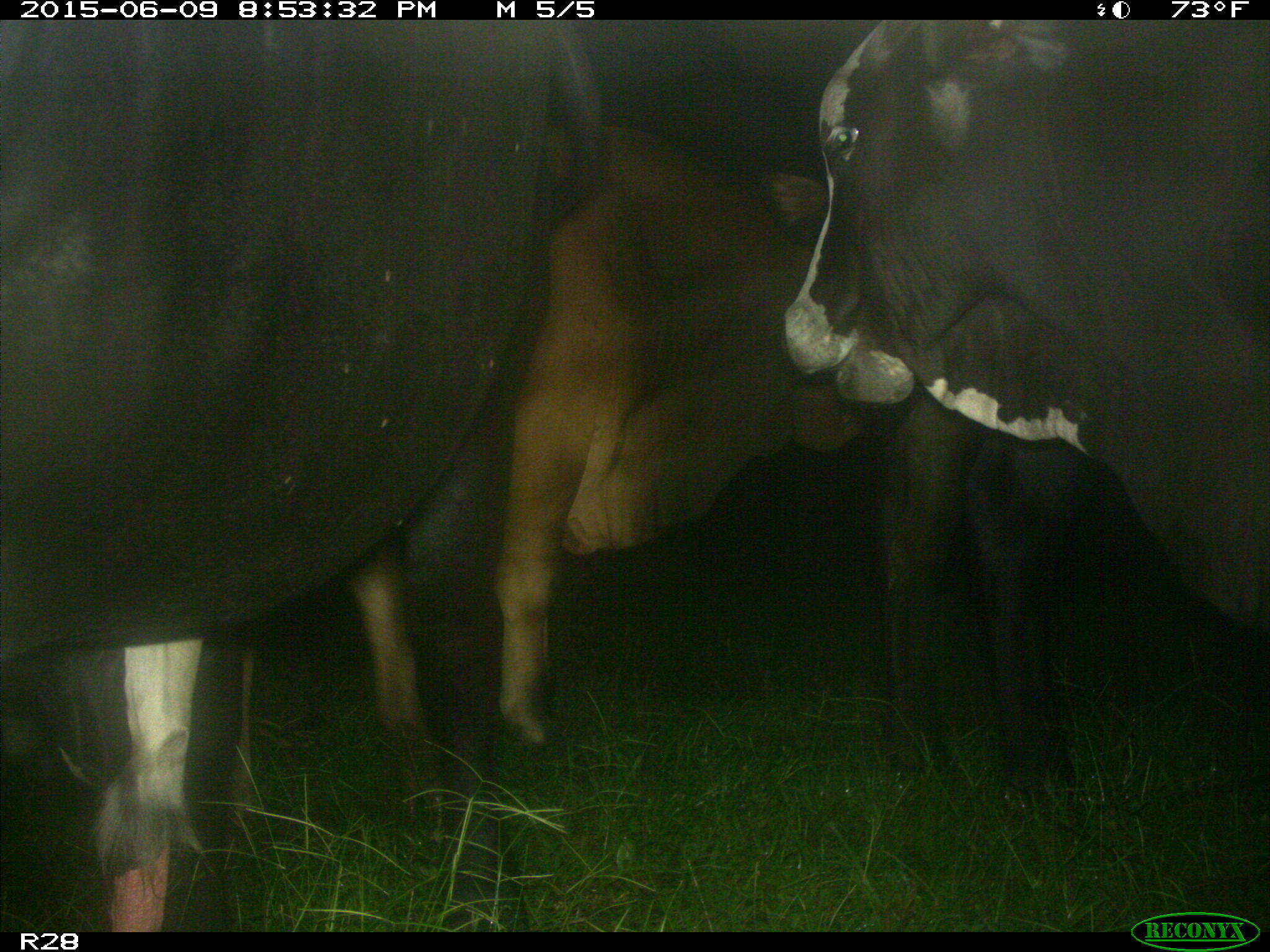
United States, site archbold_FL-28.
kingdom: Animalia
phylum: Chordata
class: Mammalia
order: Artiodactyla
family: Bovidae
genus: Bos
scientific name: Bos taurus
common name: domestic cow